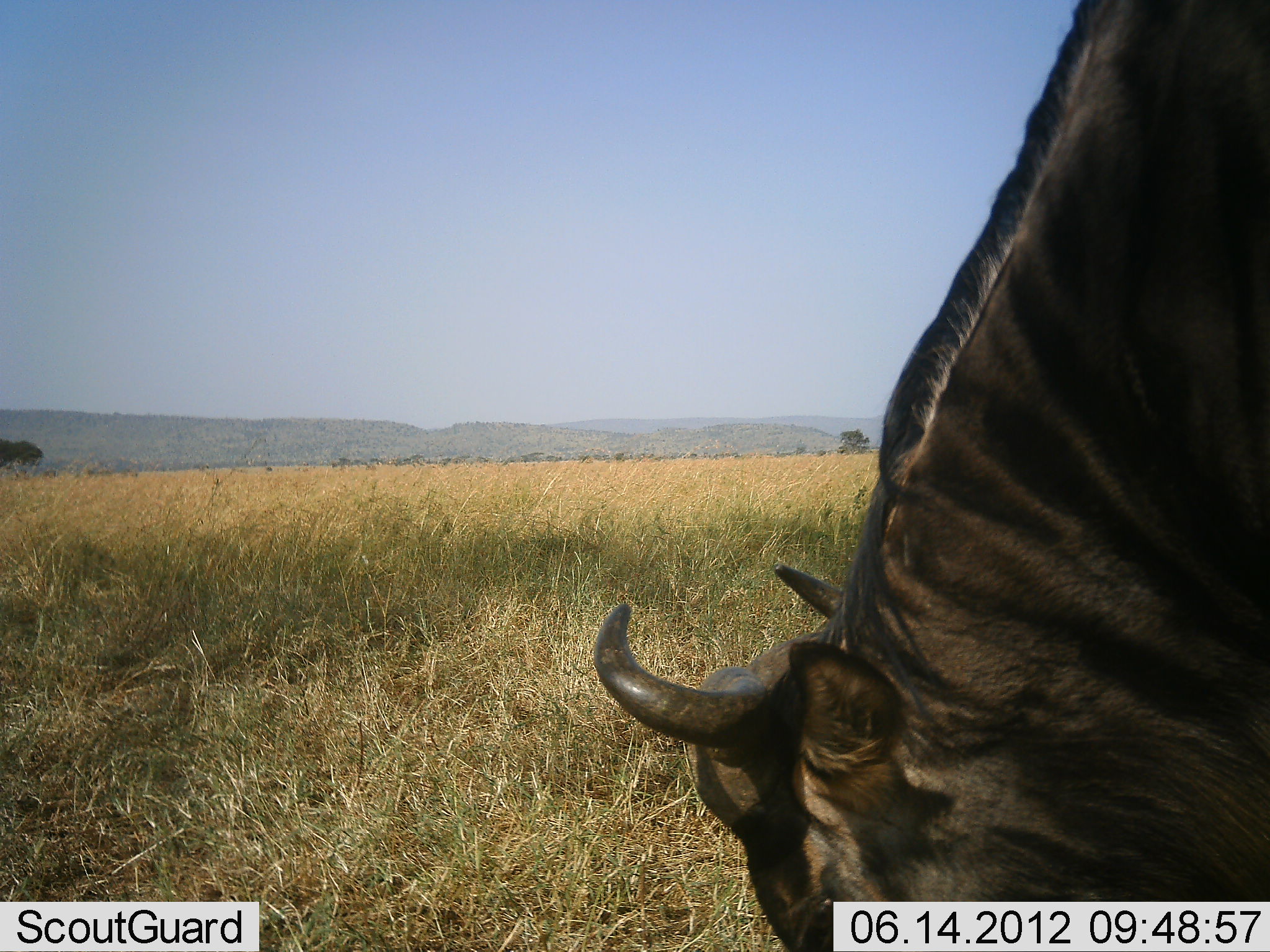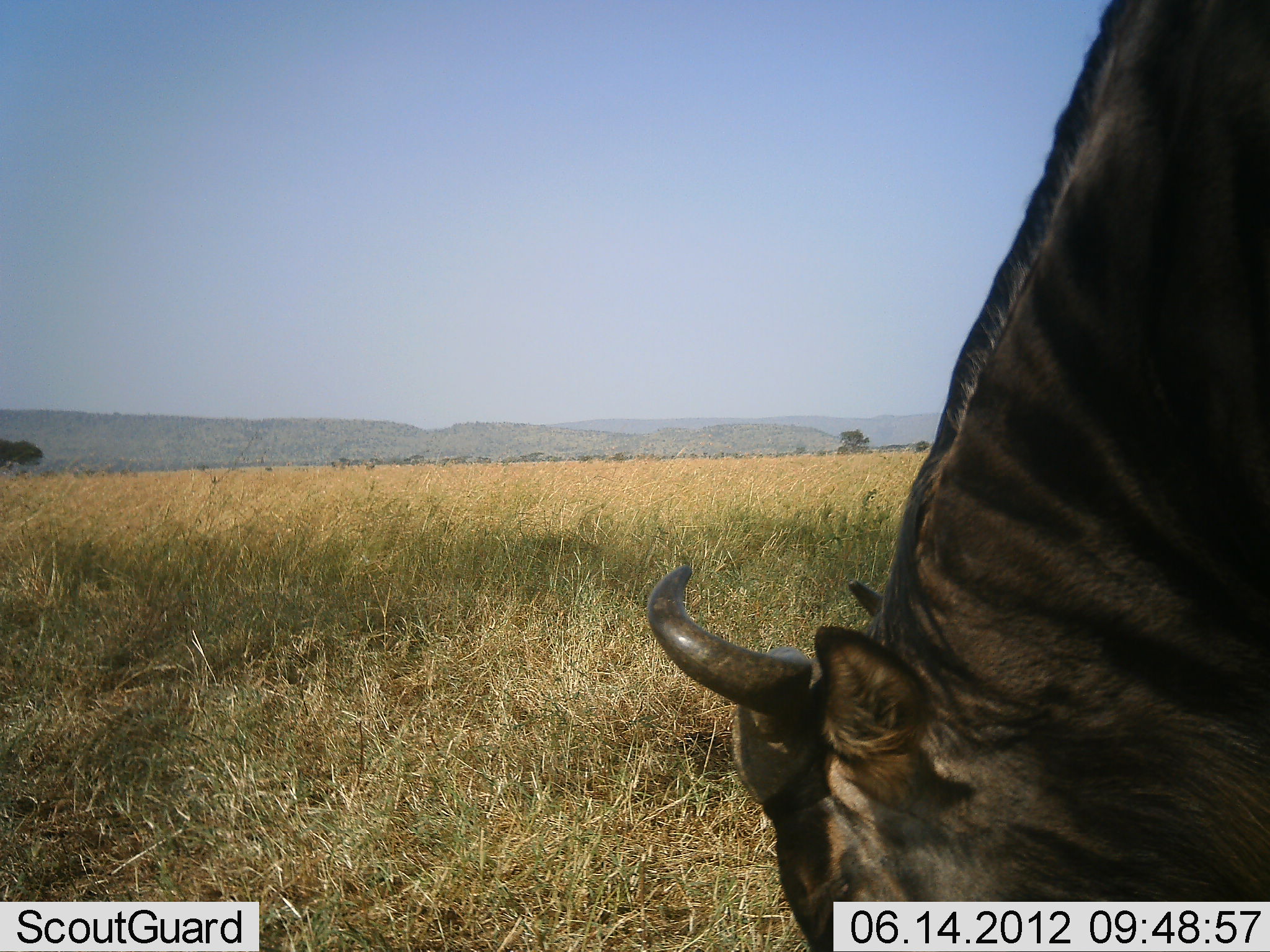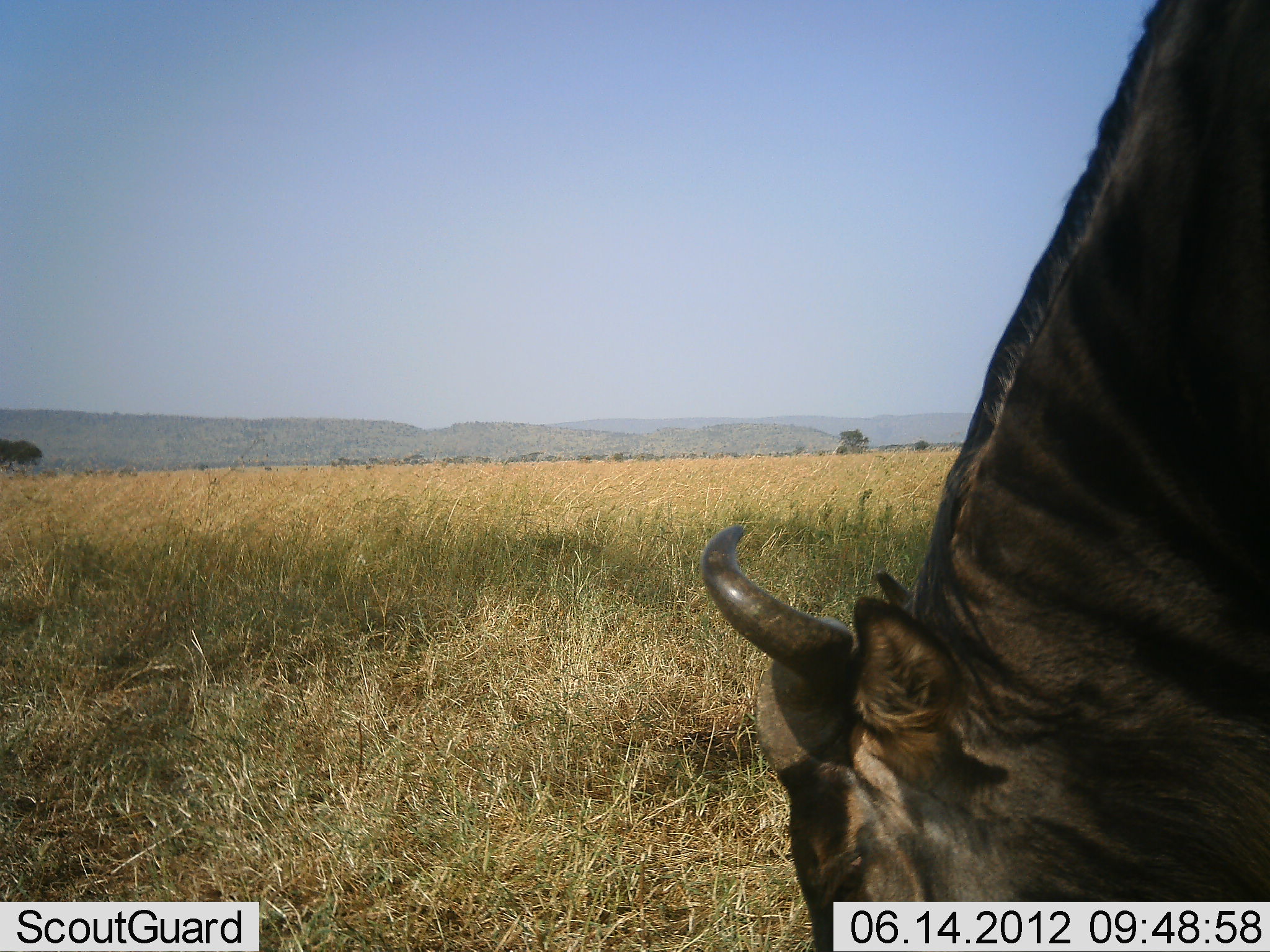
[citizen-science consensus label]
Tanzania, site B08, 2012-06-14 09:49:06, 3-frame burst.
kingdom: Animalia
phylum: Chordata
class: Mammalia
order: Artiodactyla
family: Bovidae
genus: Connochaetes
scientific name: Connochaetes taurinus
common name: blue wildebeest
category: wildebeest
Wildebeest (blue wildebeest) (Connochaetes taurinus), count 1. Behavior (volunteer vote fractions): standing 10%, resting 0%, moving 0%, interacting 0%. Young present (vote fraction): 0%. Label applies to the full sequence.